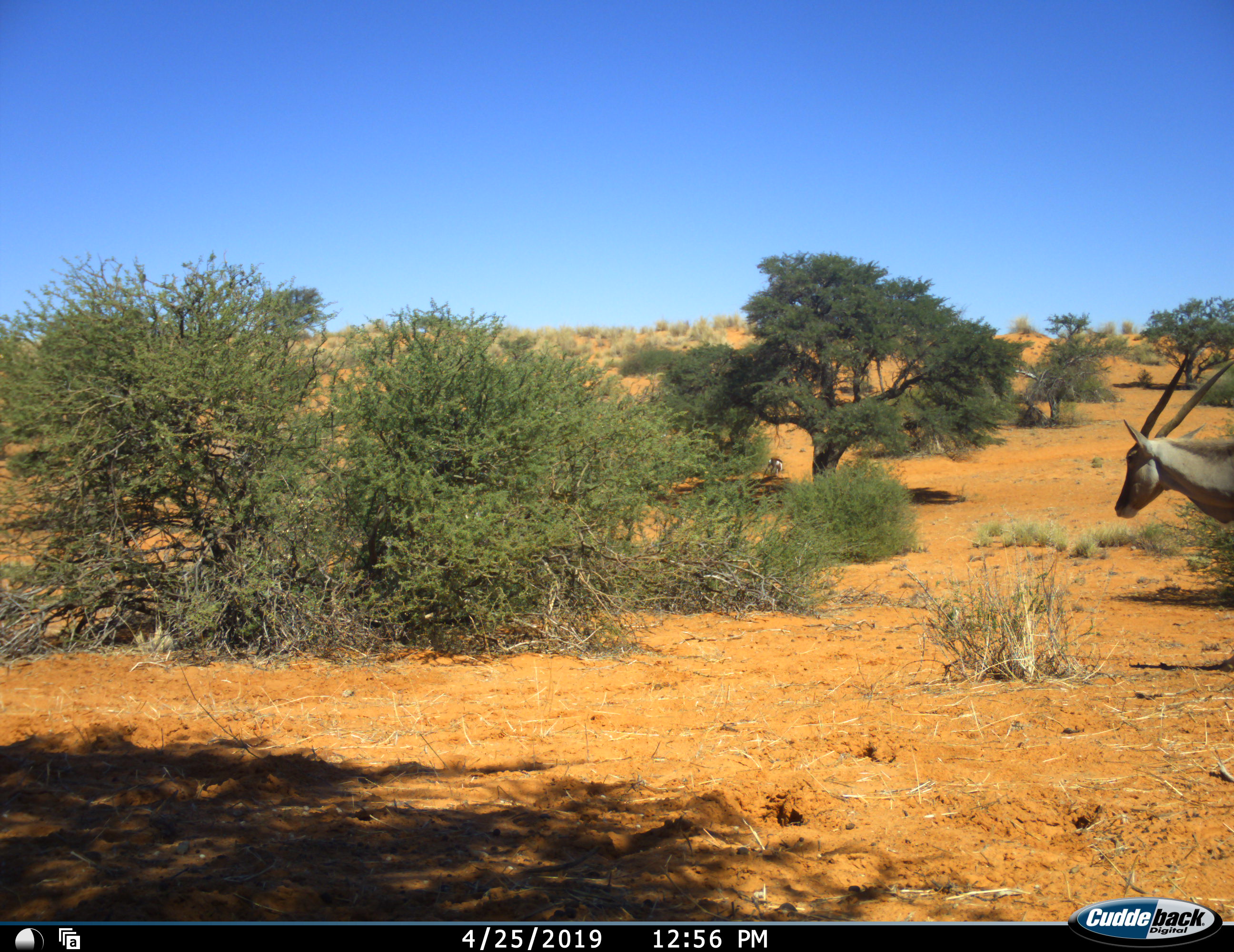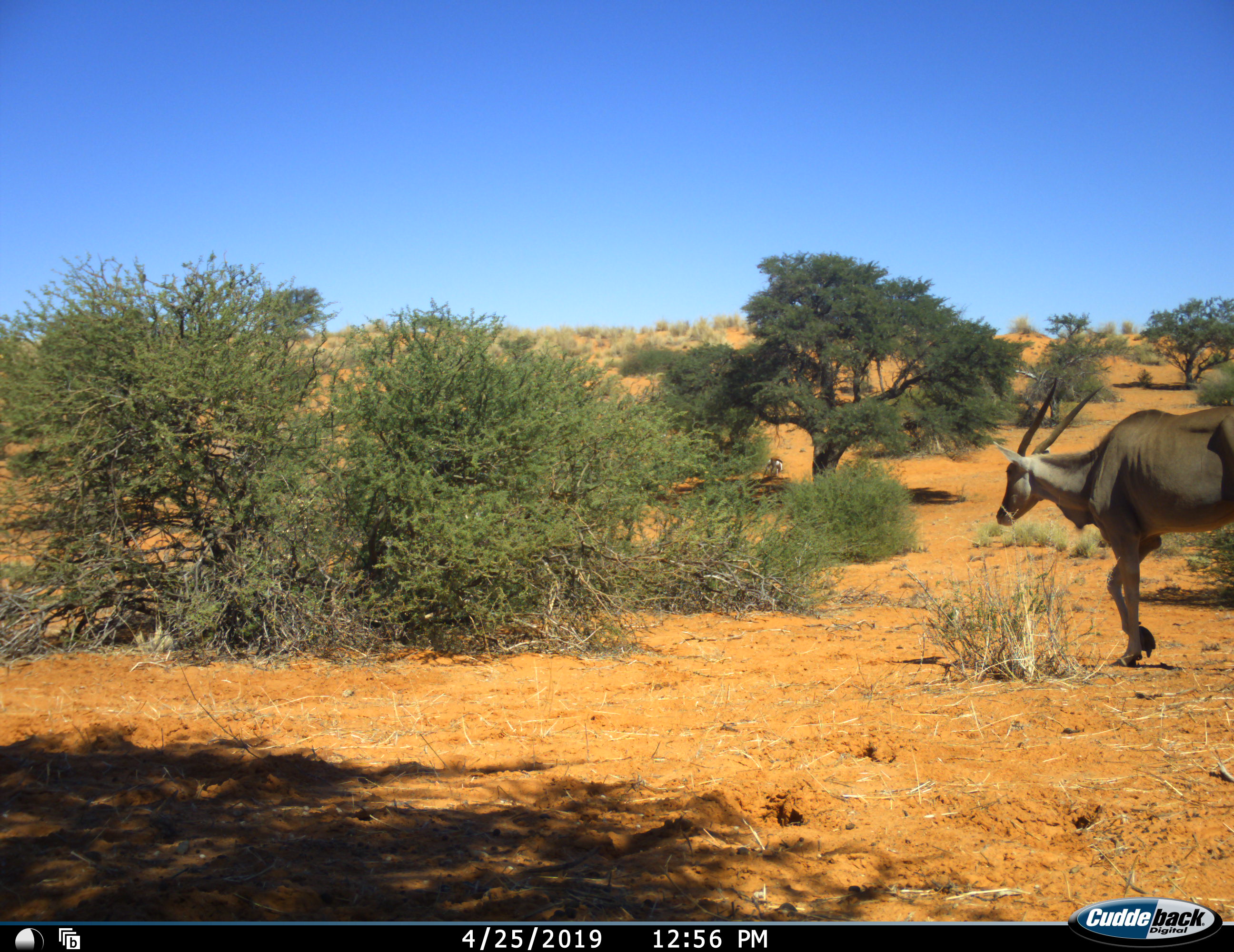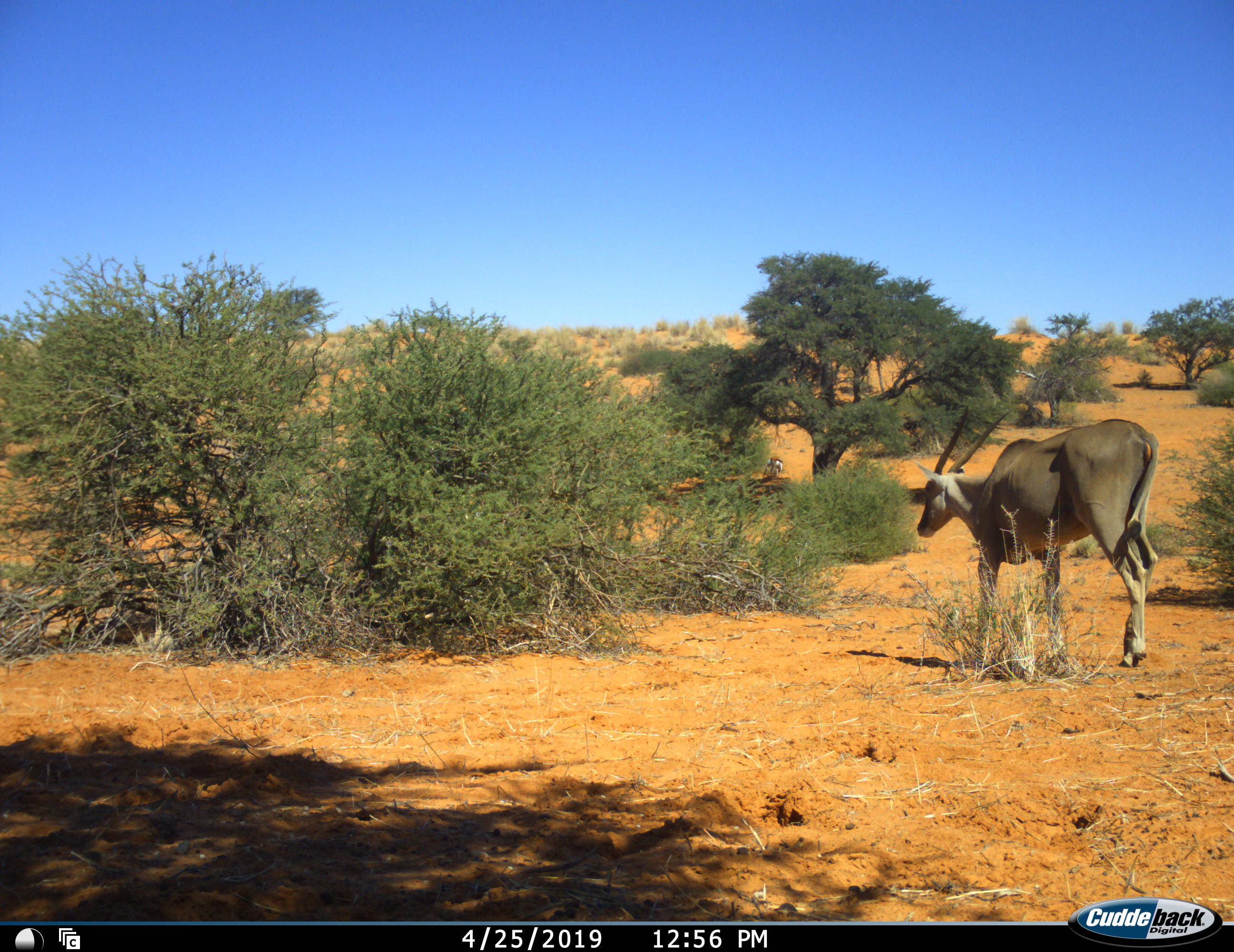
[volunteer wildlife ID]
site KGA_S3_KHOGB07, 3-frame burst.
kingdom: Animalia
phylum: Chordata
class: Mammalia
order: Artiodactyla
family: Bovidae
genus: Tragelaphus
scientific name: Tragelaphus oryx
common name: eland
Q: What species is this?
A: Eland (Tragelaphus oryx).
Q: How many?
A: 1.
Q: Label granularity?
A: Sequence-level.